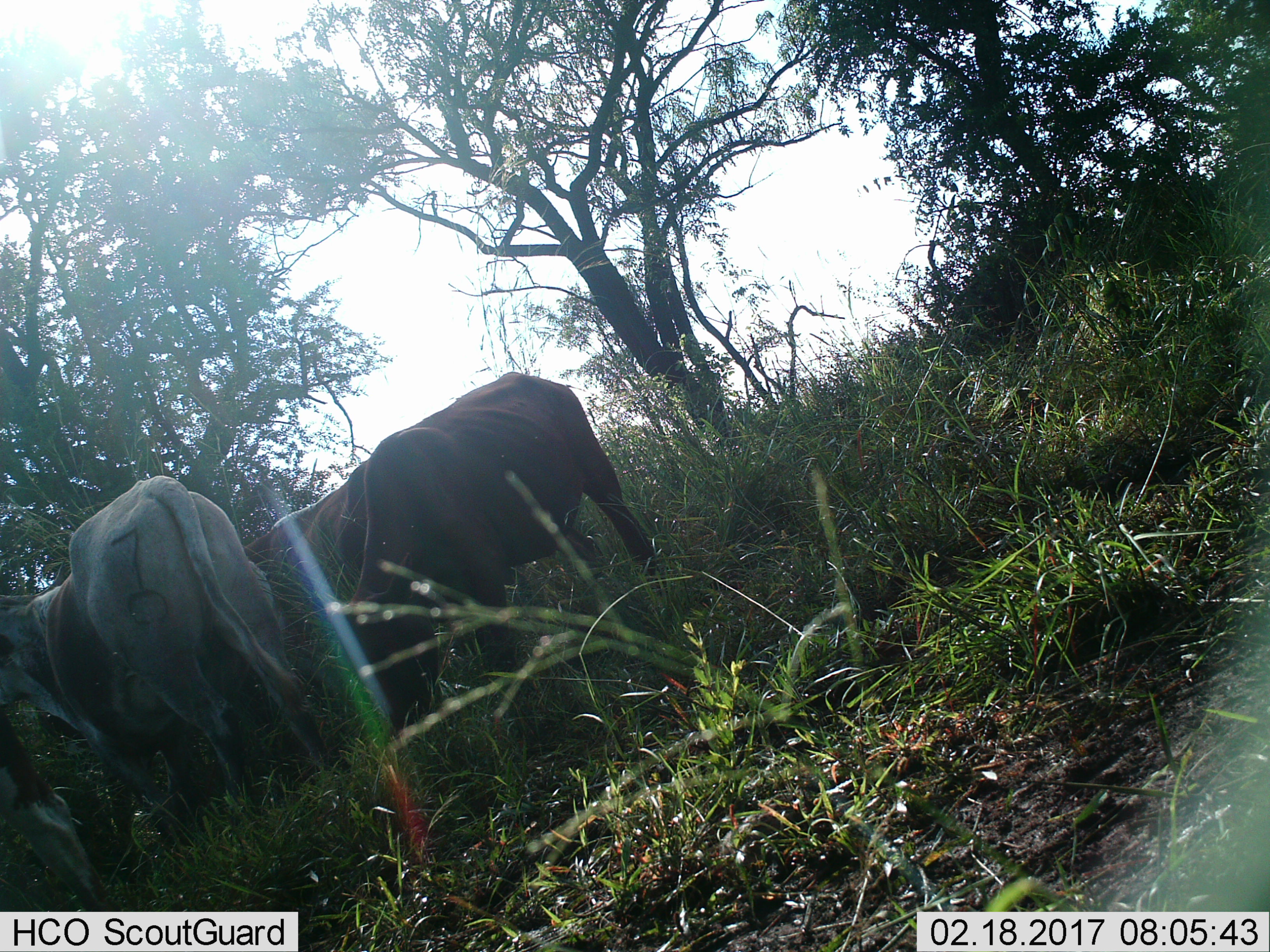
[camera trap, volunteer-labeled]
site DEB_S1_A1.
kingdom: Animalia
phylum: Chordata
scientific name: Vertebrata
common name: domestic animal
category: domesticanimal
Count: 4.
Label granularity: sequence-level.